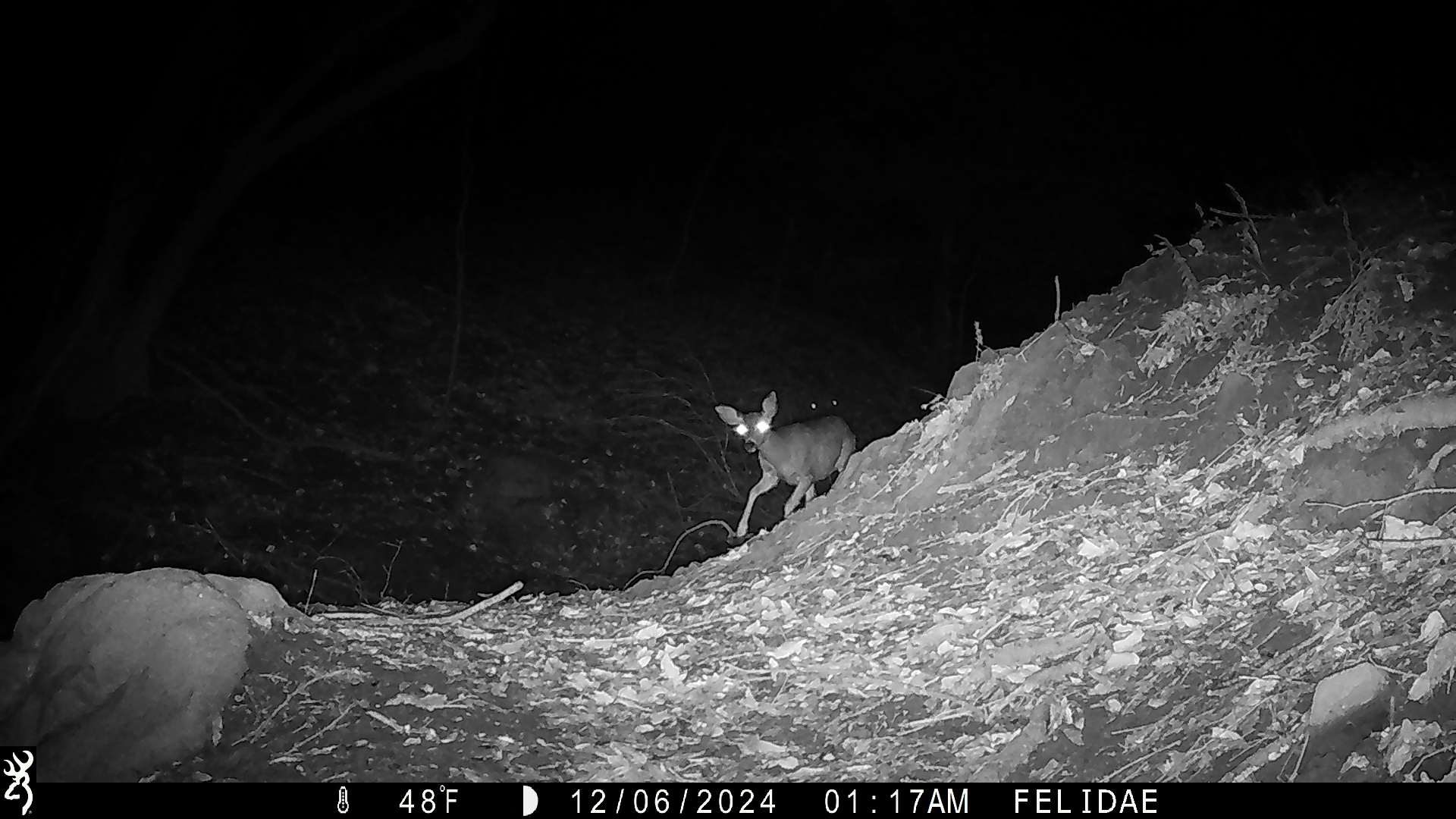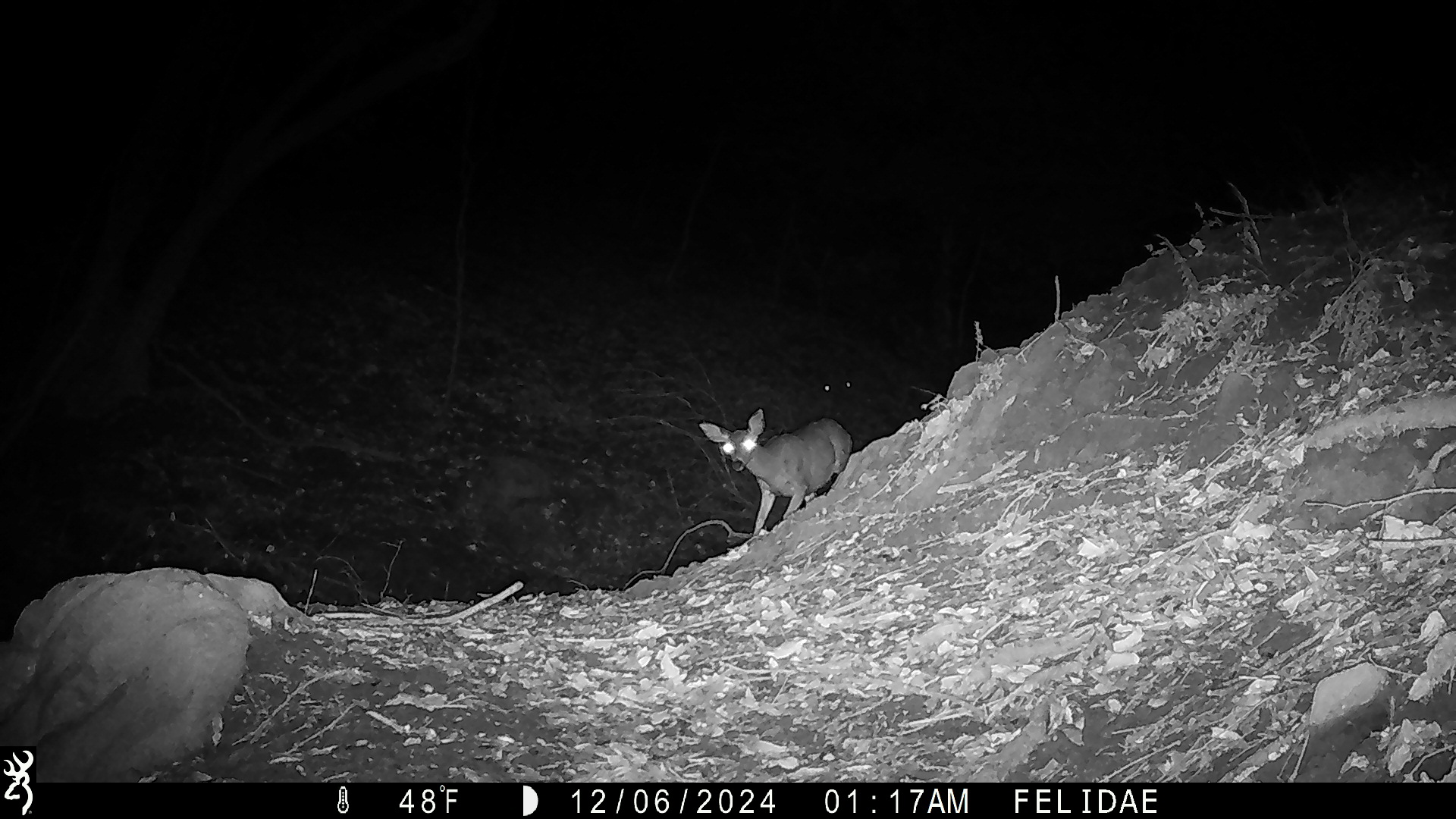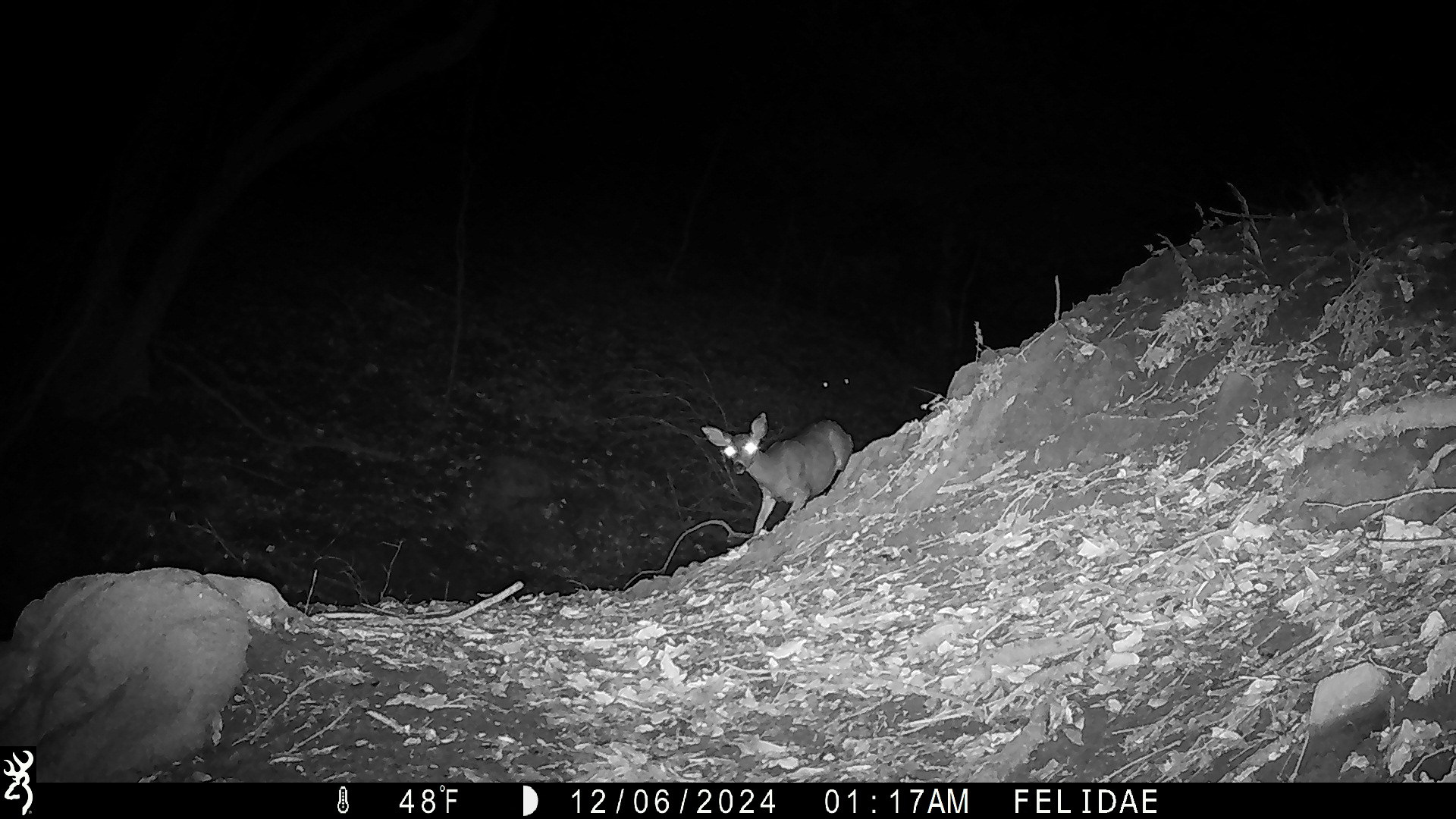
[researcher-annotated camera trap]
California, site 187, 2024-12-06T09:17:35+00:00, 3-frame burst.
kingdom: Animalia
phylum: Chordata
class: Mammalia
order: Artiodactyla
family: Cervidae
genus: Odocoileus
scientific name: Odocoileus hemionus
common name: mule deer